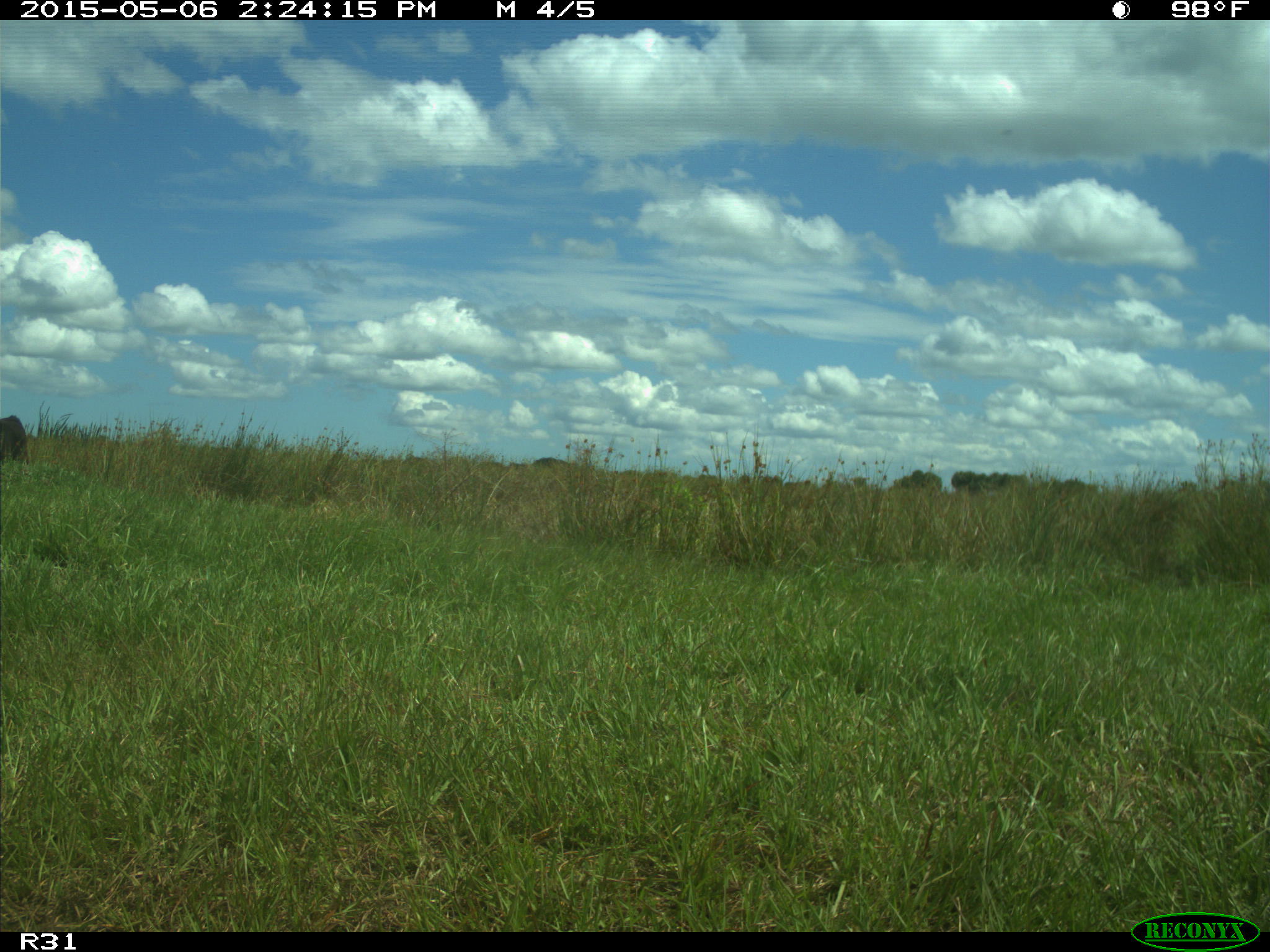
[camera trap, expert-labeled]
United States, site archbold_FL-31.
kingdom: Animalia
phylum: Chordata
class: Mammalia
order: Artiodactyla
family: Bovidae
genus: Bos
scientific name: Bos taurus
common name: domestic cow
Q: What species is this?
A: Bos taurus (domestic cow).